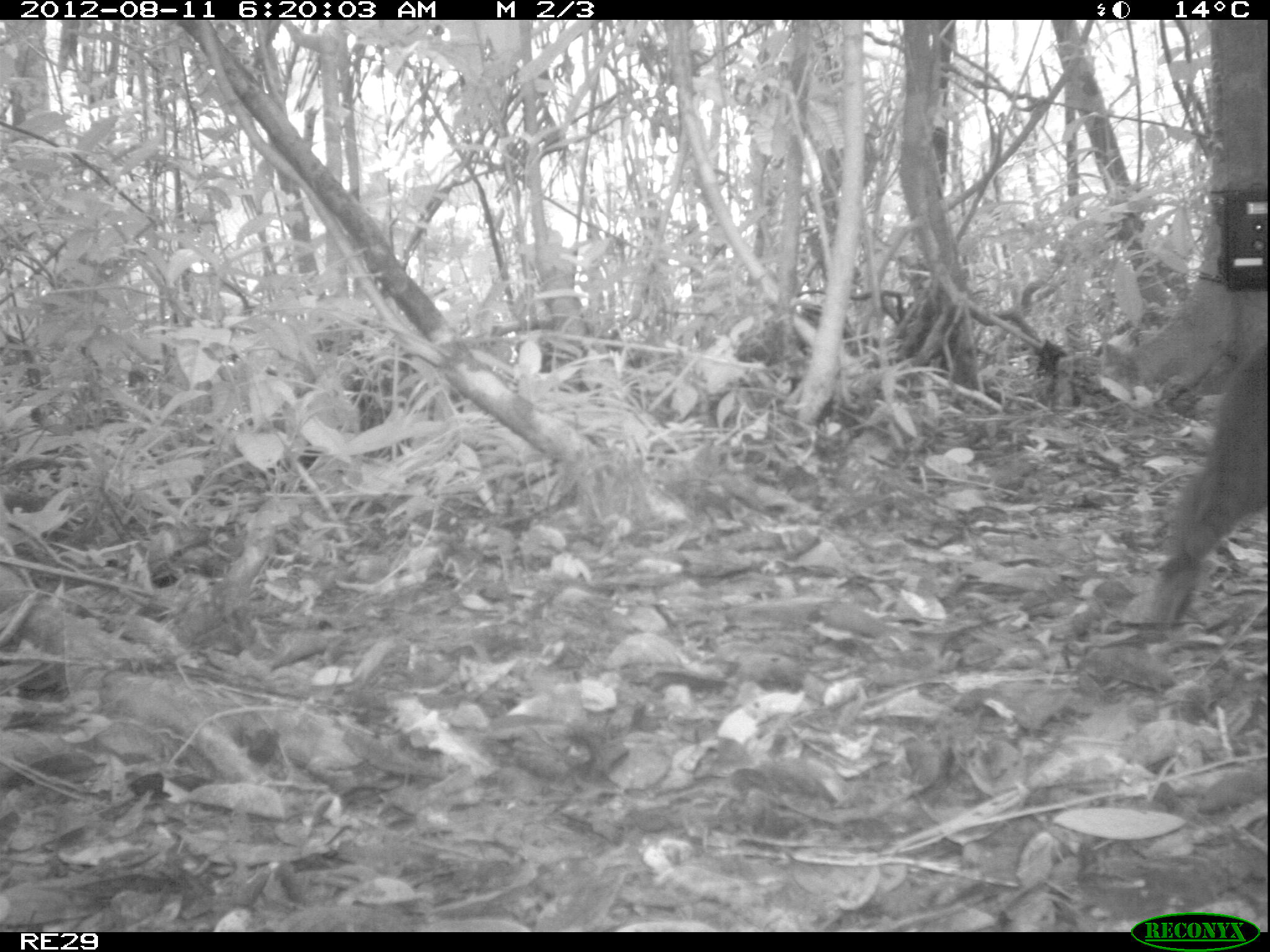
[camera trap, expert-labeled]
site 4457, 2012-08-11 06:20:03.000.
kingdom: Animalia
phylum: Chordata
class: Mammalia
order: Carnivora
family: Felidae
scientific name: Felidae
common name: felids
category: felis sp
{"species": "felis sp (felids) (Felidae)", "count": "1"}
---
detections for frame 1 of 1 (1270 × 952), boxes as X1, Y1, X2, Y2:
felis sp: 1140, 336, 1270, 628